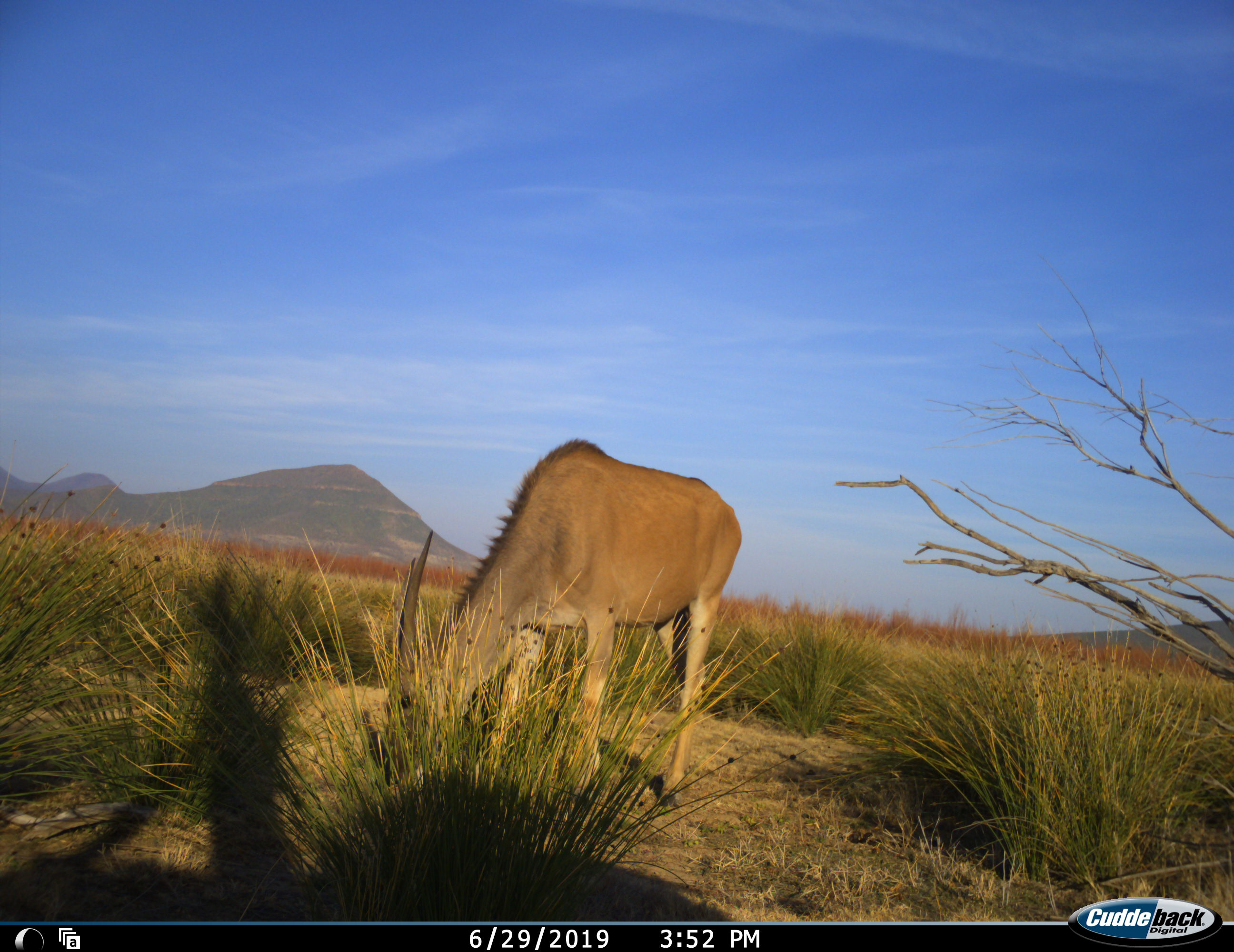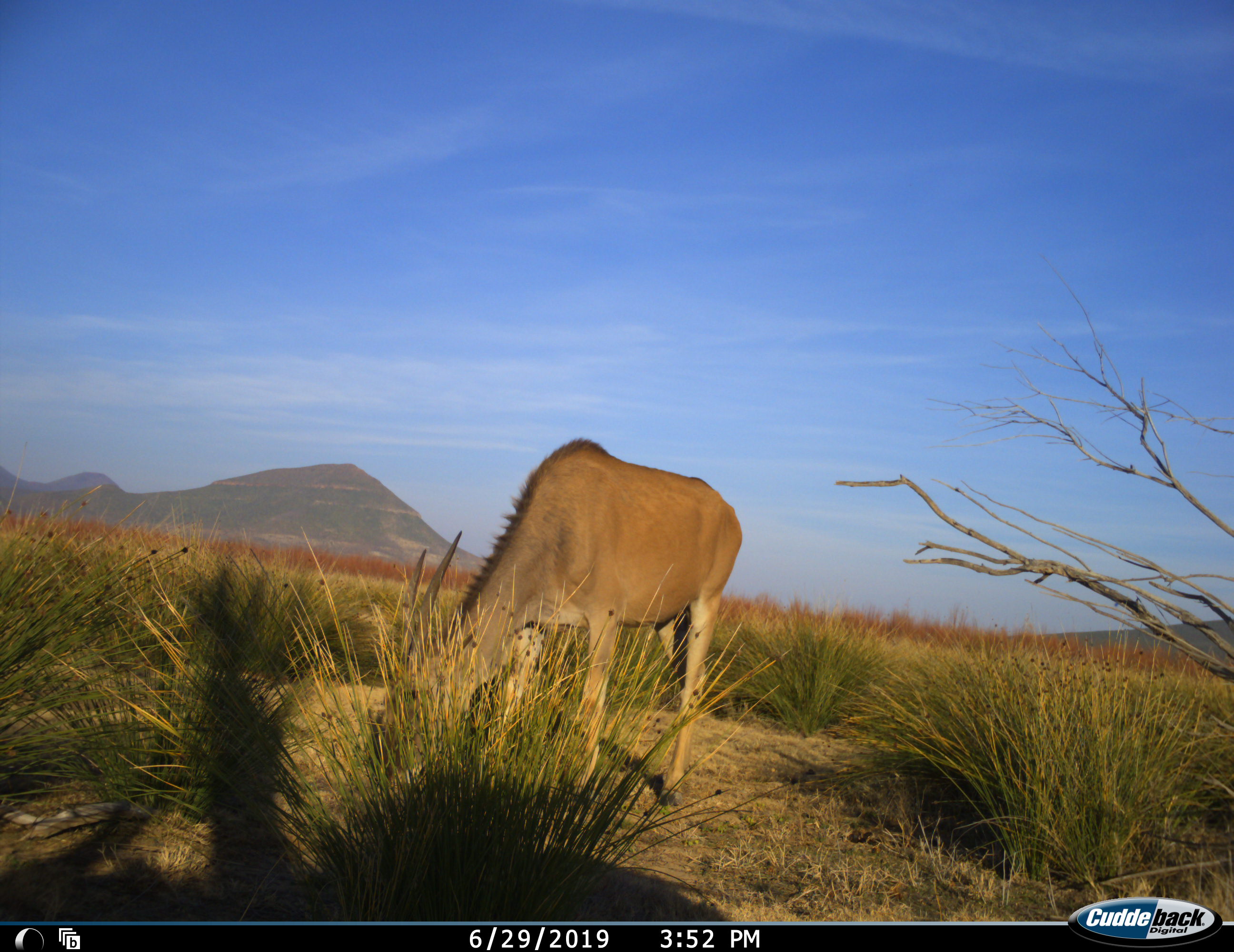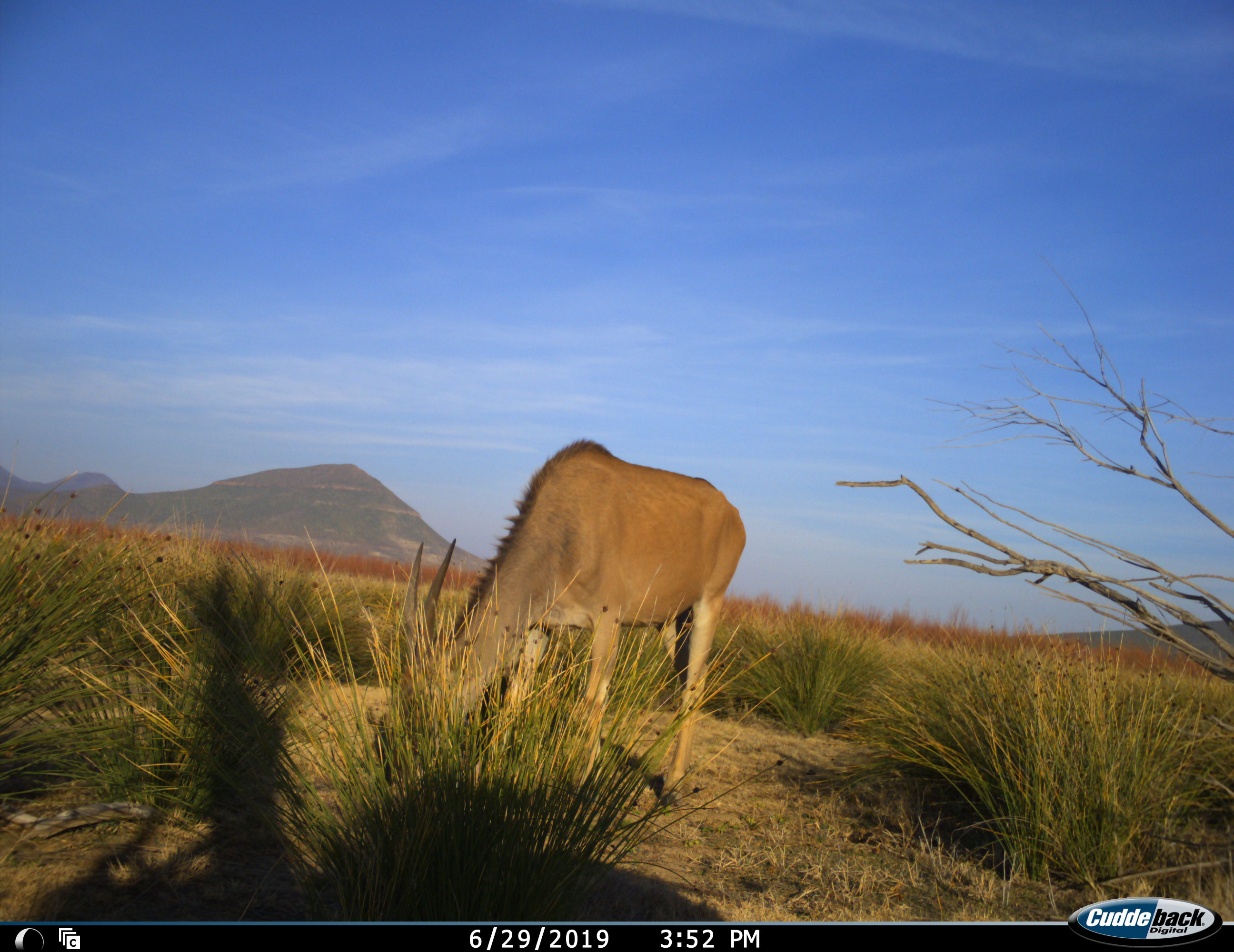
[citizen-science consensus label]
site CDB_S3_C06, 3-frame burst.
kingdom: Animalia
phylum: Chordata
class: Mammalia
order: Artiodactyla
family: Bovidae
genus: Tragelaphus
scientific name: Tragelaphus oryx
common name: eland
Eland (Tragelaphus oryx), count 1. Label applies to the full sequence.